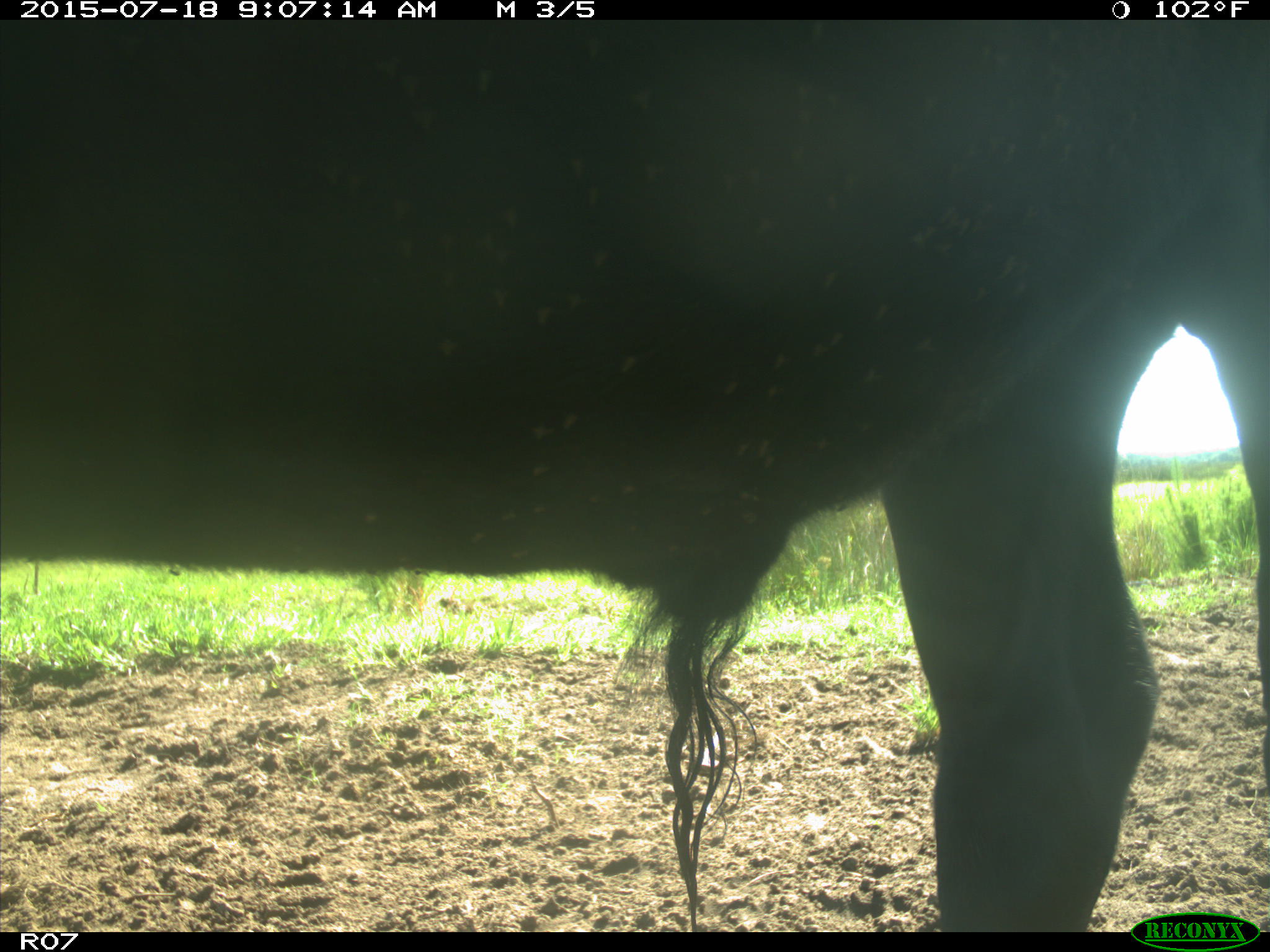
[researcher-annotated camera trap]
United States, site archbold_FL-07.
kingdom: Animalia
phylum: Chordata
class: Mammalia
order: Artiodactyla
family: Bovidae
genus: Bos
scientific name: Bos taurus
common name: domestic cow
Bos taurus (domestic cow).